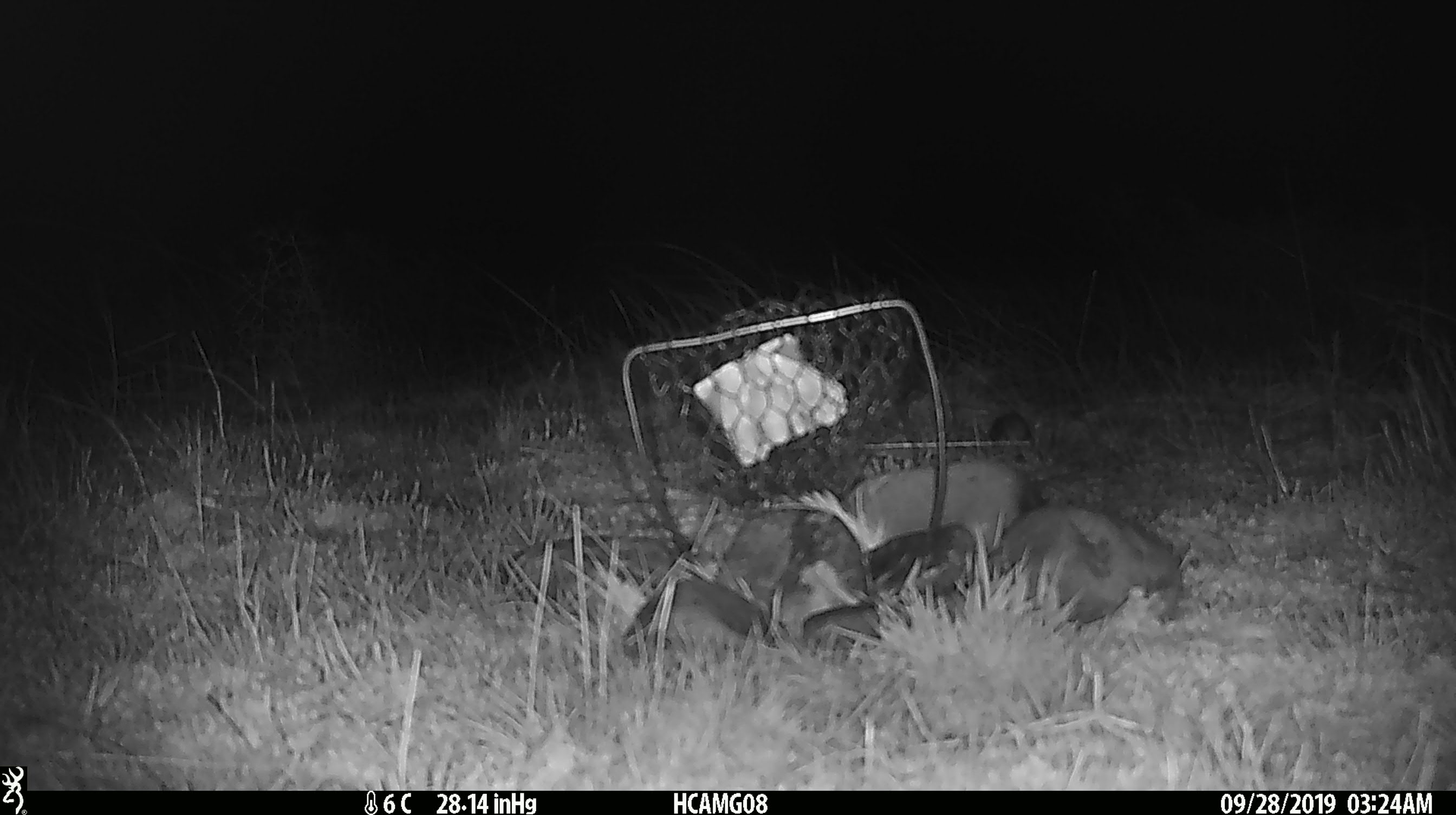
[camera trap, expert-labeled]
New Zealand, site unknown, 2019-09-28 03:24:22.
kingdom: Animalia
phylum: Chordata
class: Mammalia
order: Rodentia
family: Muridae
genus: Mus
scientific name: Mus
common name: mouse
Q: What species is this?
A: Mouse (Mus).